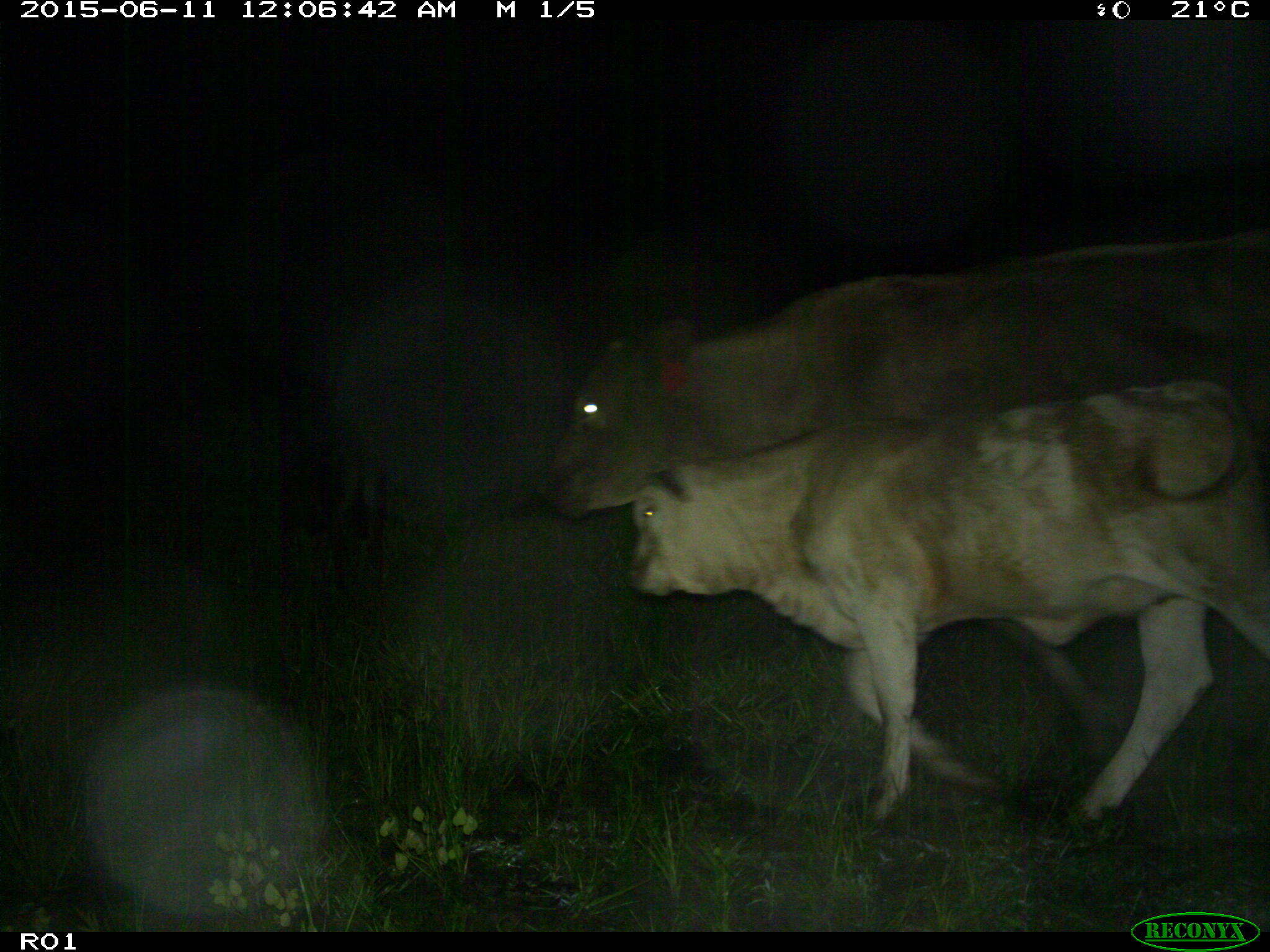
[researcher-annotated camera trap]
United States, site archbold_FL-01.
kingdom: Animalia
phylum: Chordata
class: Mammalia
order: Artiodactyla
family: Bovidae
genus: Bos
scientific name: Bos taurus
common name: domestic cow